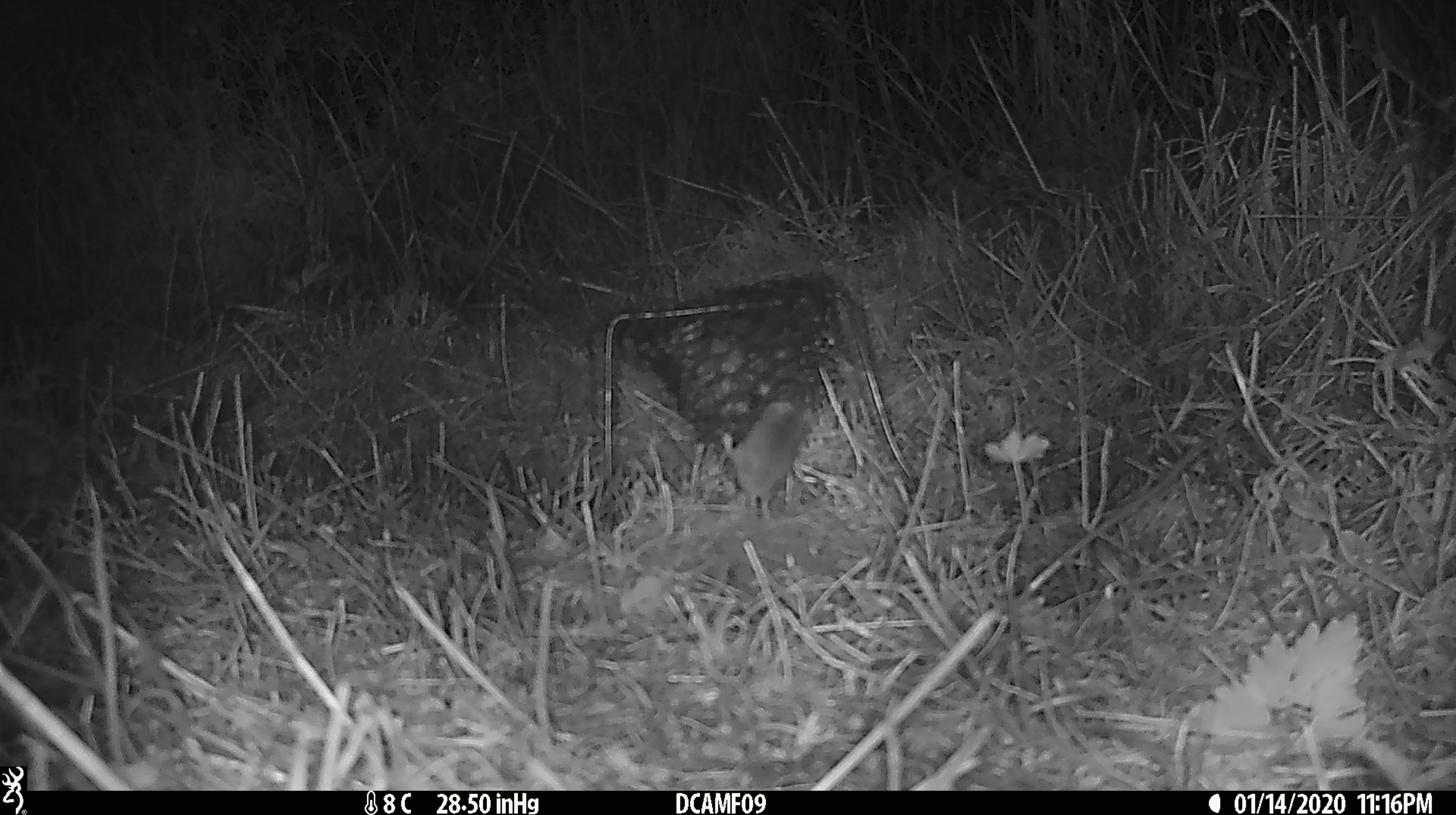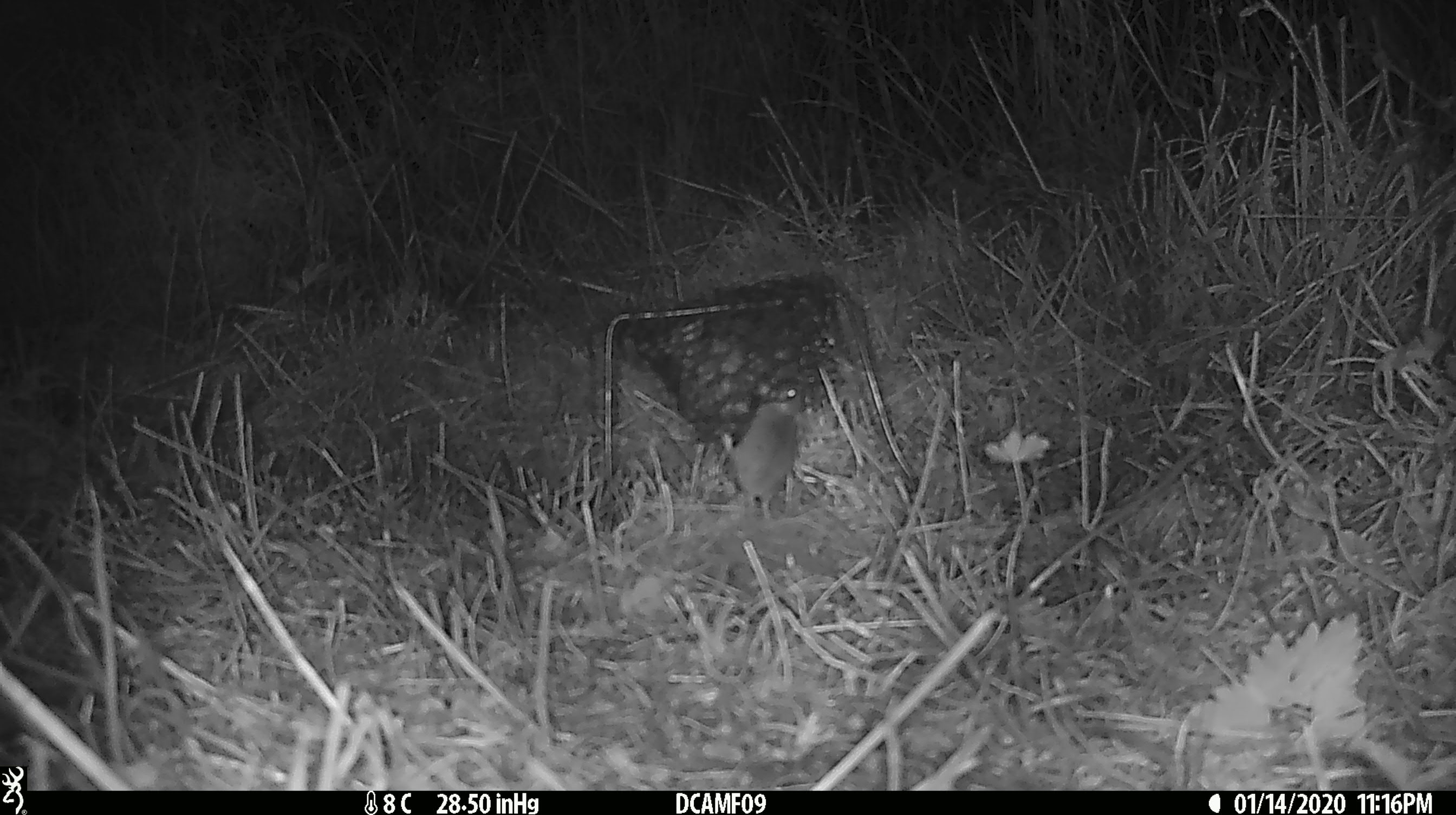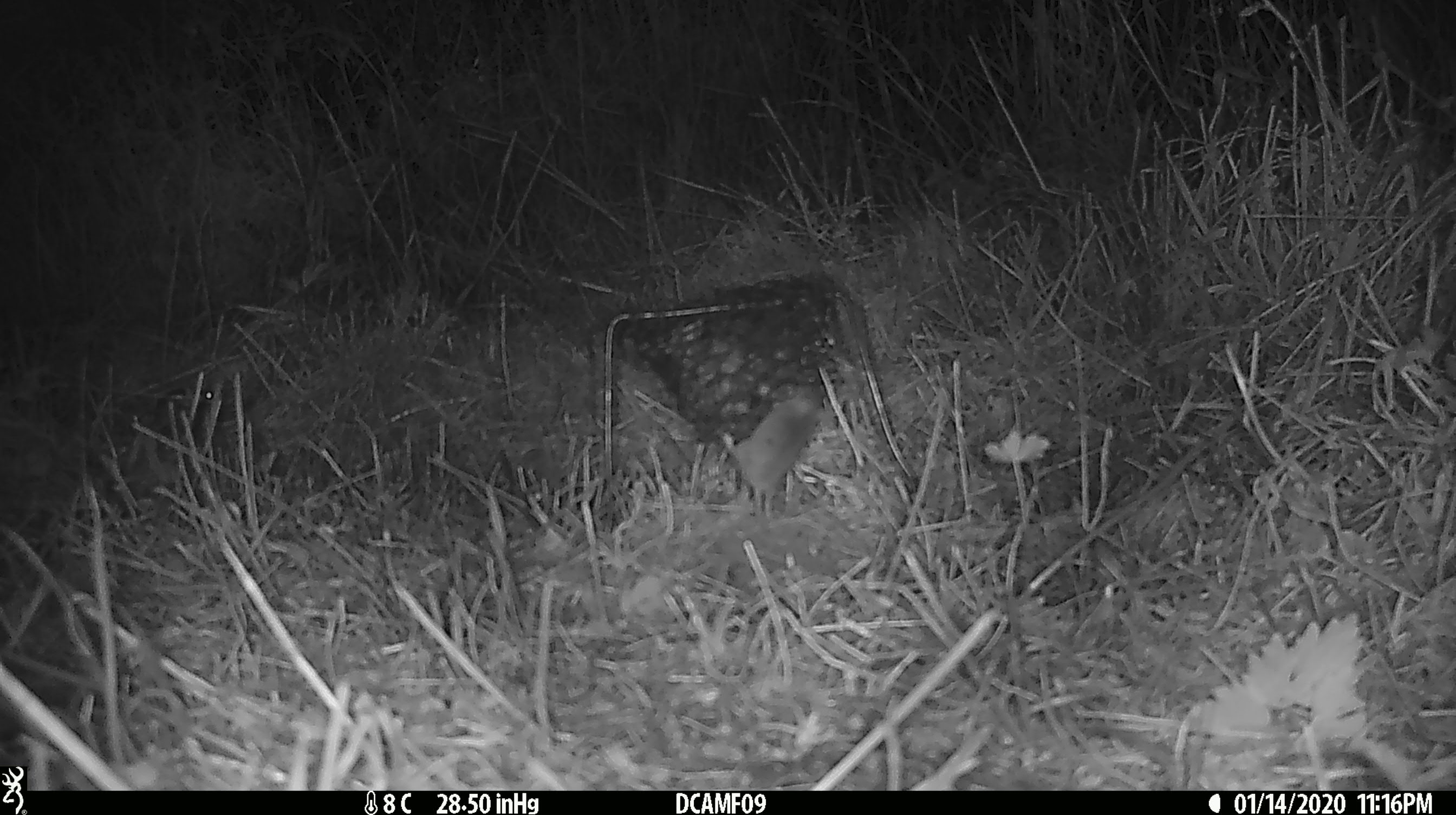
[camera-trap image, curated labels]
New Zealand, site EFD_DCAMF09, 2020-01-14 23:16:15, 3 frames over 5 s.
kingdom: Animalia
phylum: Chordata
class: Mammalia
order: Rodentia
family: Muridae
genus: Mus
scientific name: Mus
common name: mouse